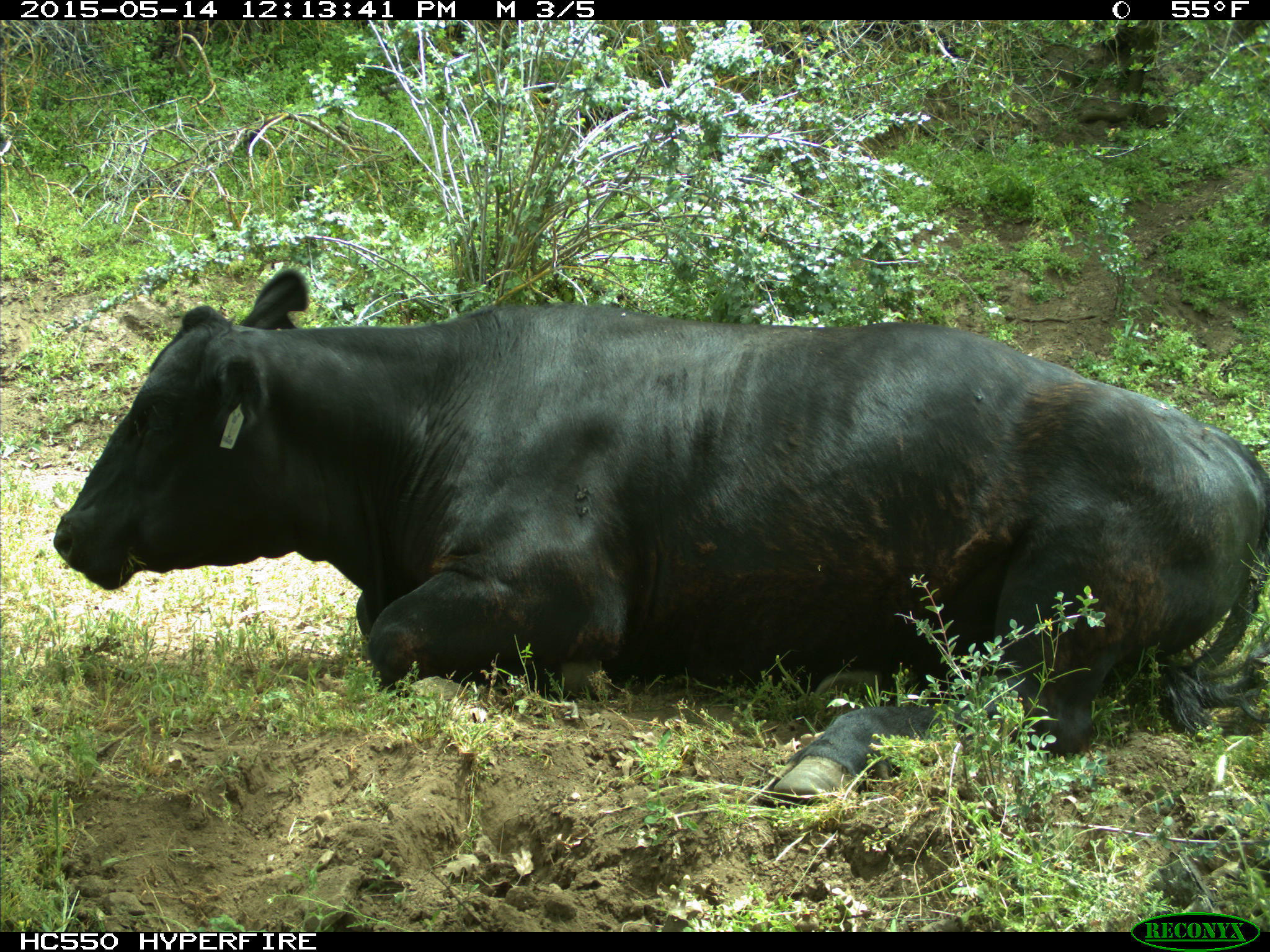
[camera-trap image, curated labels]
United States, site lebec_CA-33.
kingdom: Animalia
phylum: Chordata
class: Mammalia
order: Artiodactyla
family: Bovidae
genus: Bos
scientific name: Bos taurus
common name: domestic cow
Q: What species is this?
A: Bos taurus (domestic cow).